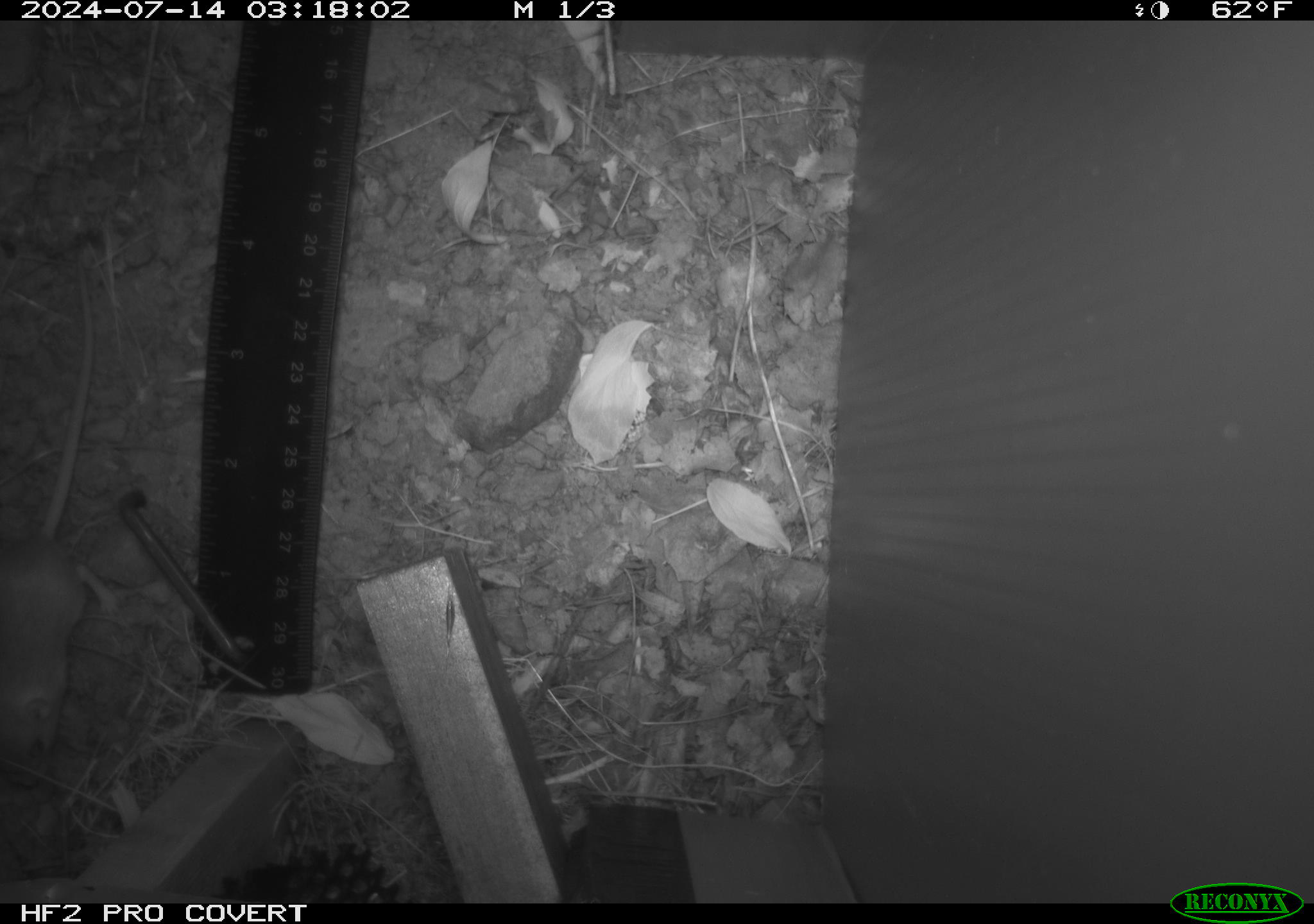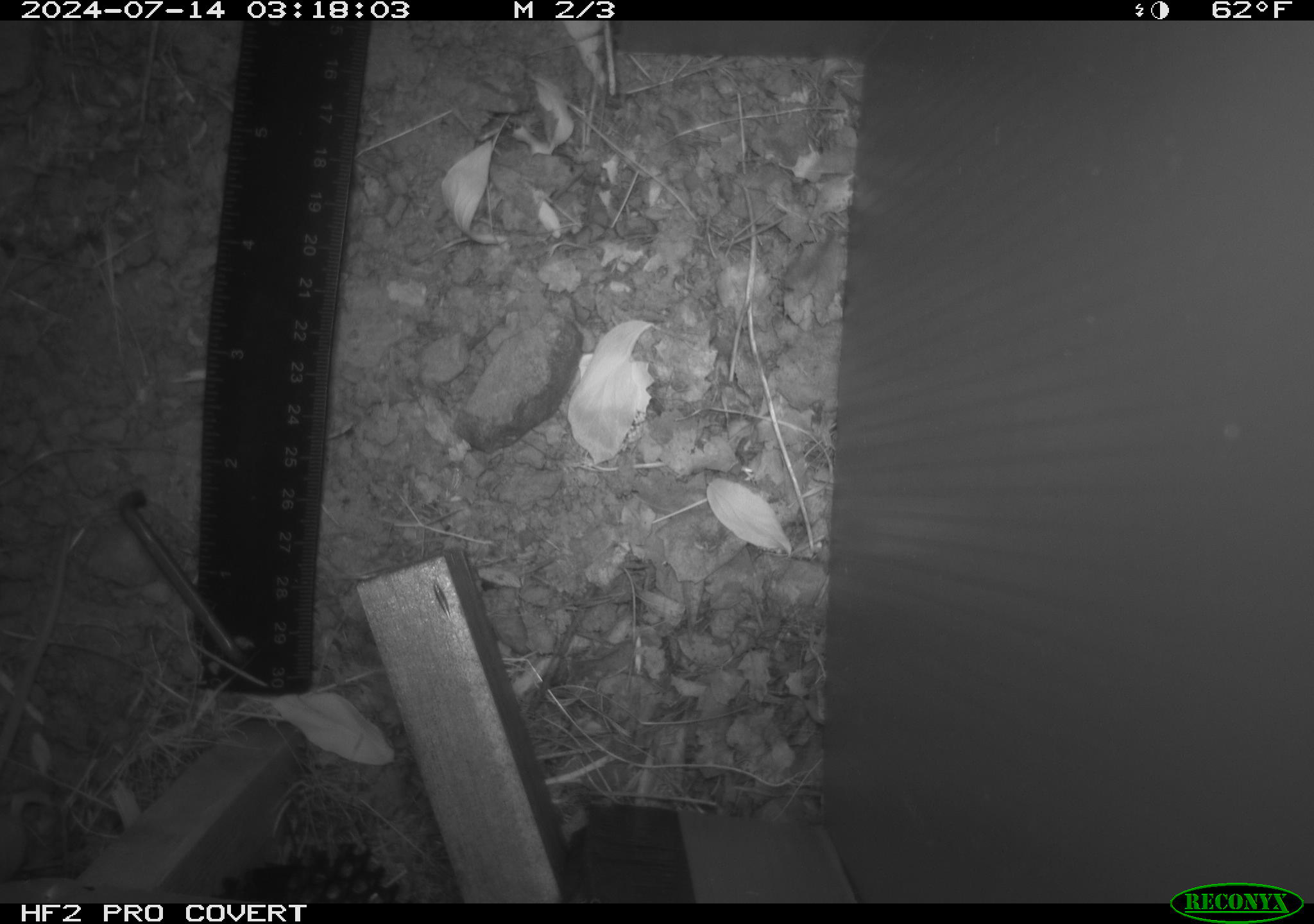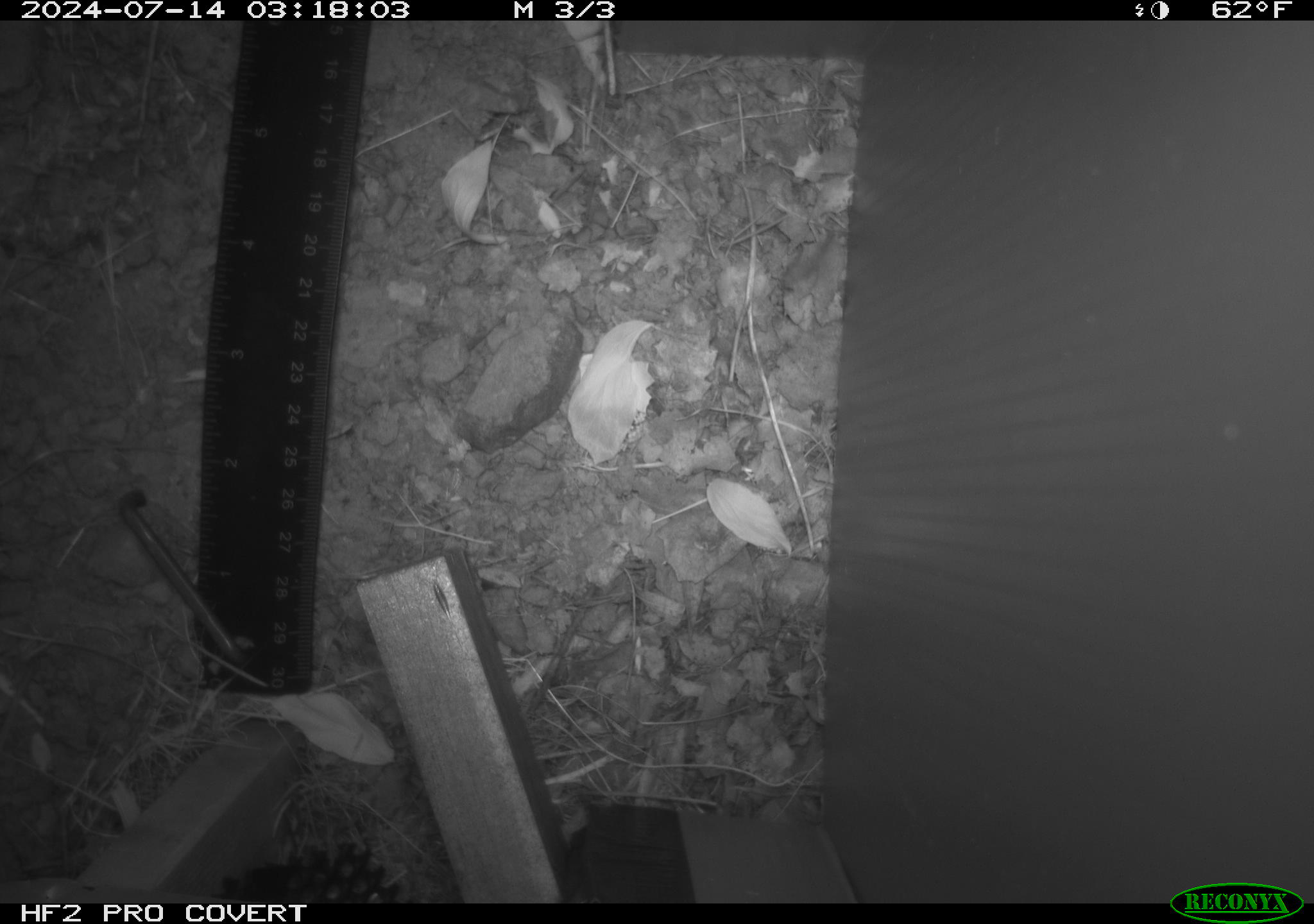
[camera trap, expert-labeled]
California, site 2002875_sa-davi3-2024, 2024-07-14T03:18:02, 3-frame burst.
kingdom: Animalia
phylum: Chordata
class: Mammalia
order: Rodentia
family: Heteromyidae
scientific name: Perognathinae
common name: pocket mice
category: perognathinae subfamily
Perognathinae subfamily (pocket mice) (Perognathinae).